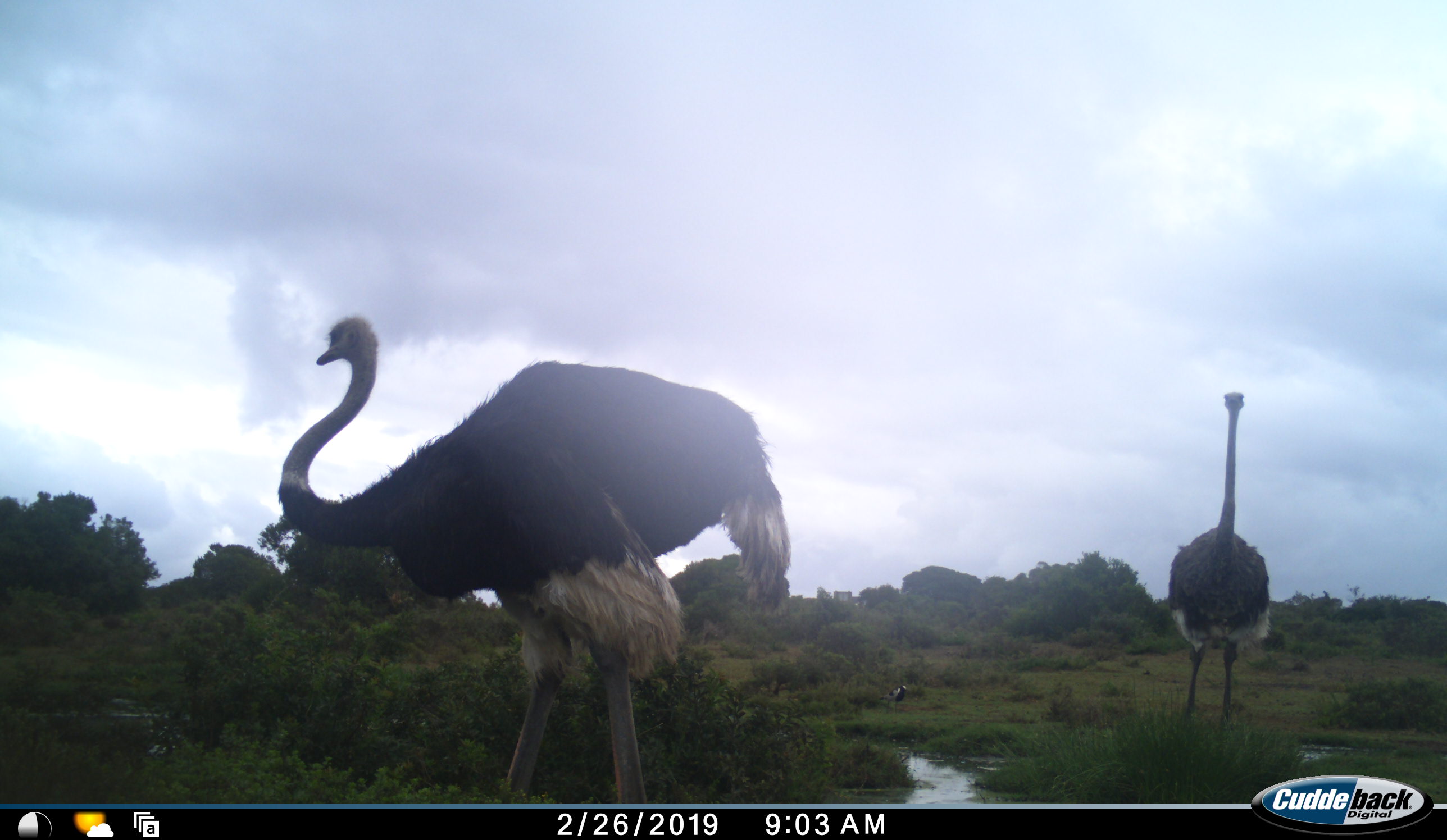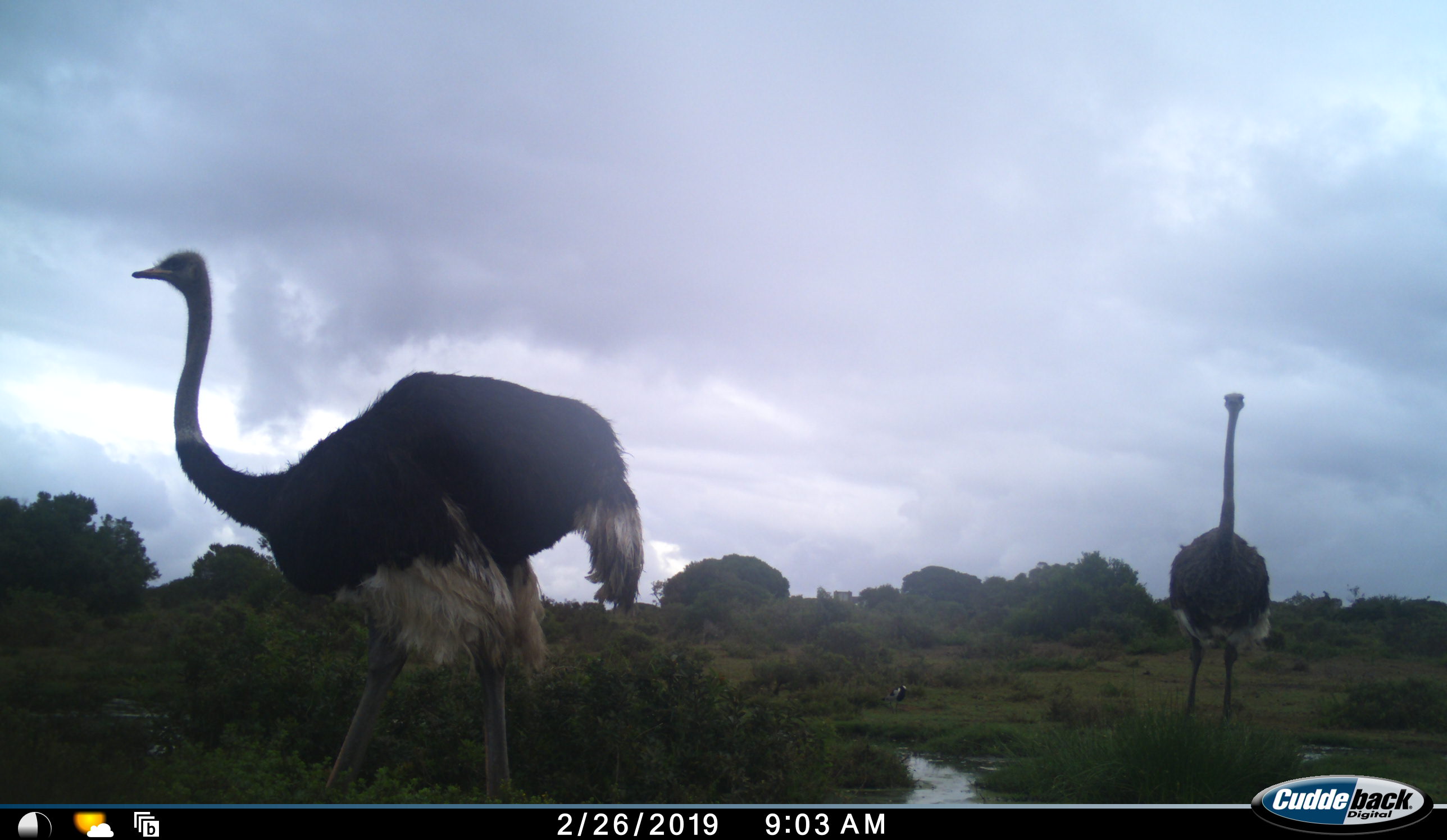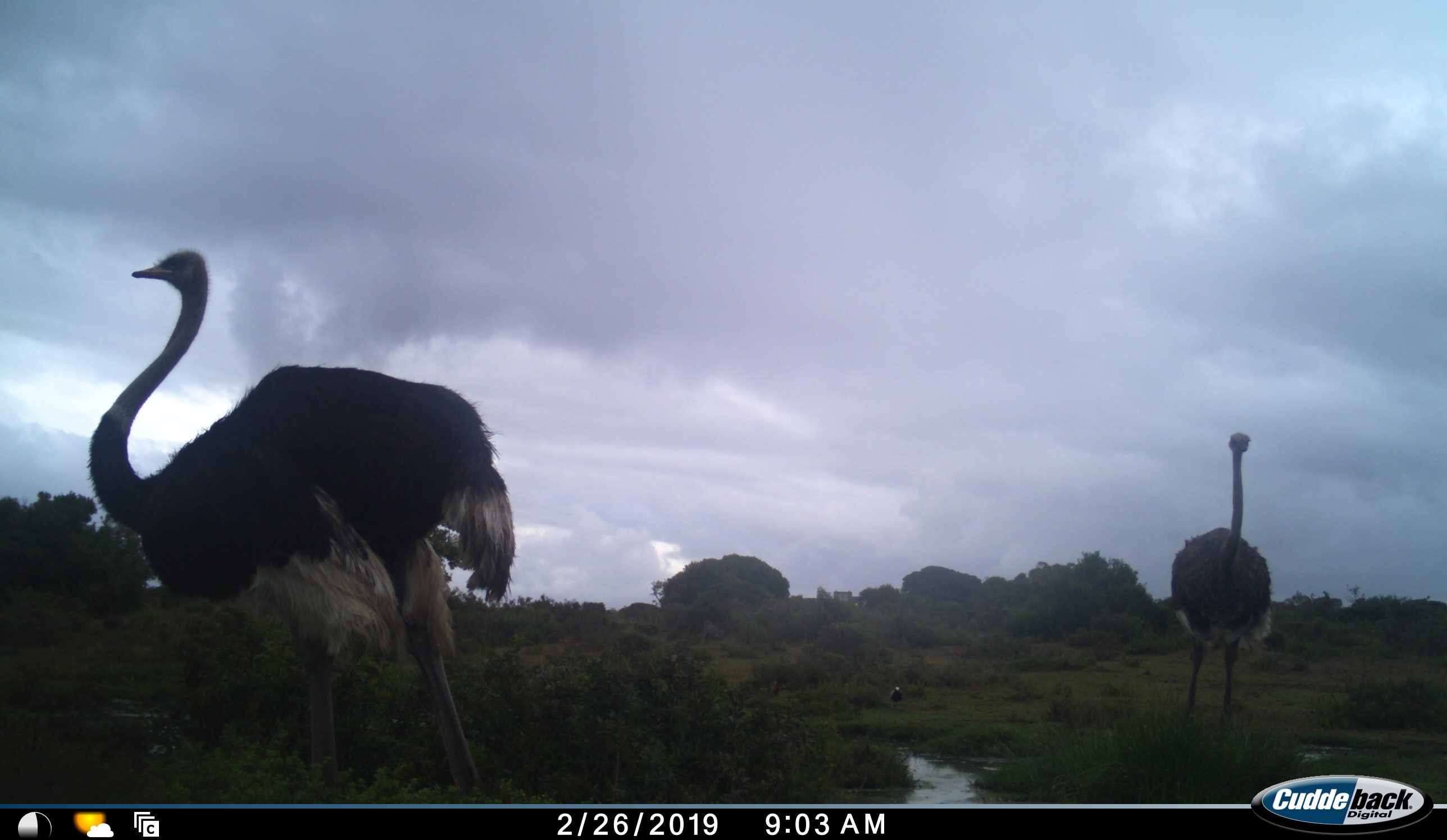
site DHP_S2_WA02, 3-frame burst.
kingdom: Animalia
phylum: Chordata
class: Aves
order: Struthioniformes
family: Struthionidae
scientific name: Struthionidae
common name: ostrich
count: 2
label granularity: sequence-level